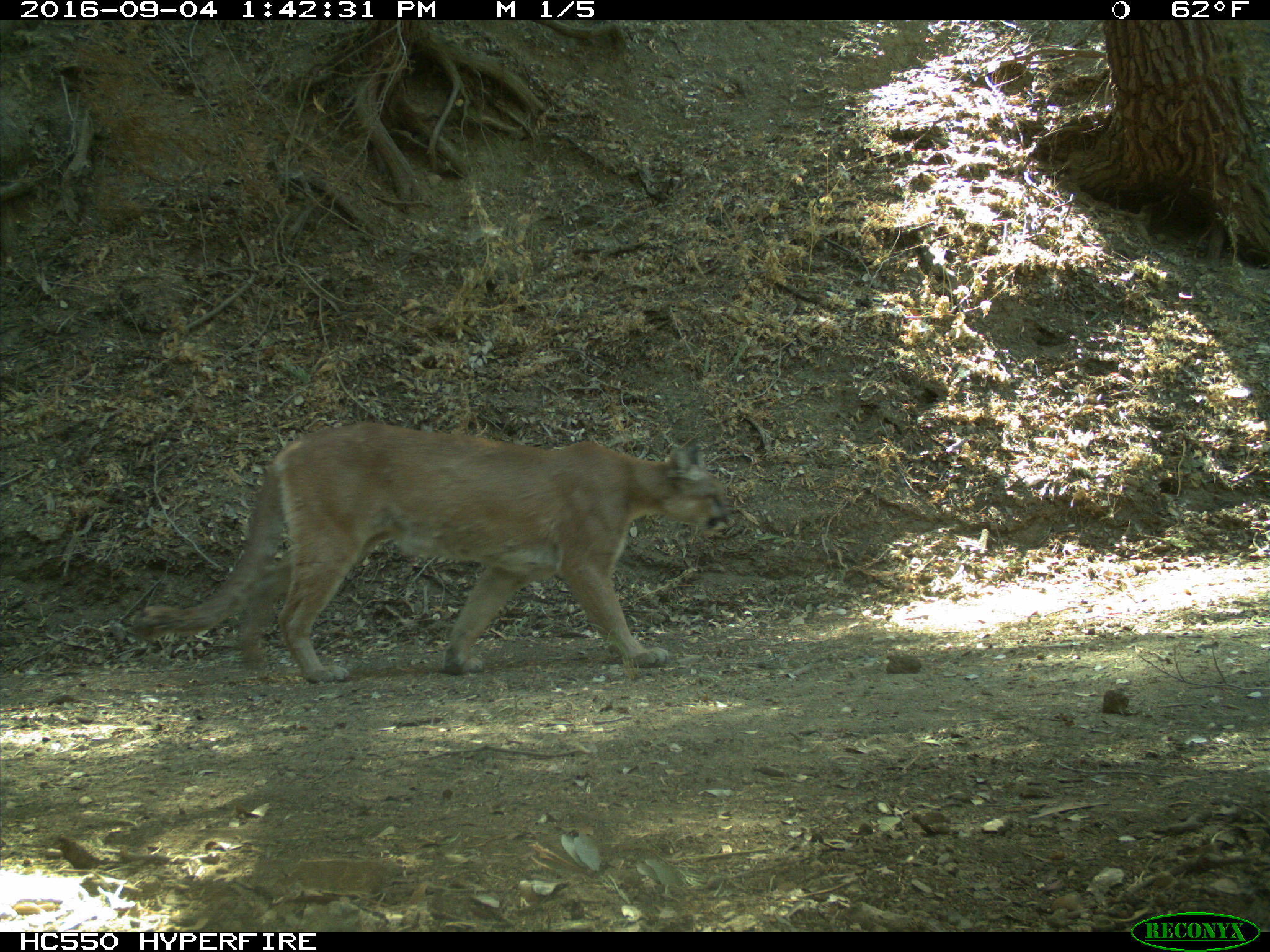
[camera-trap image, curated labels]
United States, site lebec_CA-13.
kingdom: Animalia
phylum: Chordata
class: Mammalia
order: Carnivora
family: Felidae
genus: Puma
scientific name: Puma concolor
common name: mountain lion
Puma concolor (mountain lion).